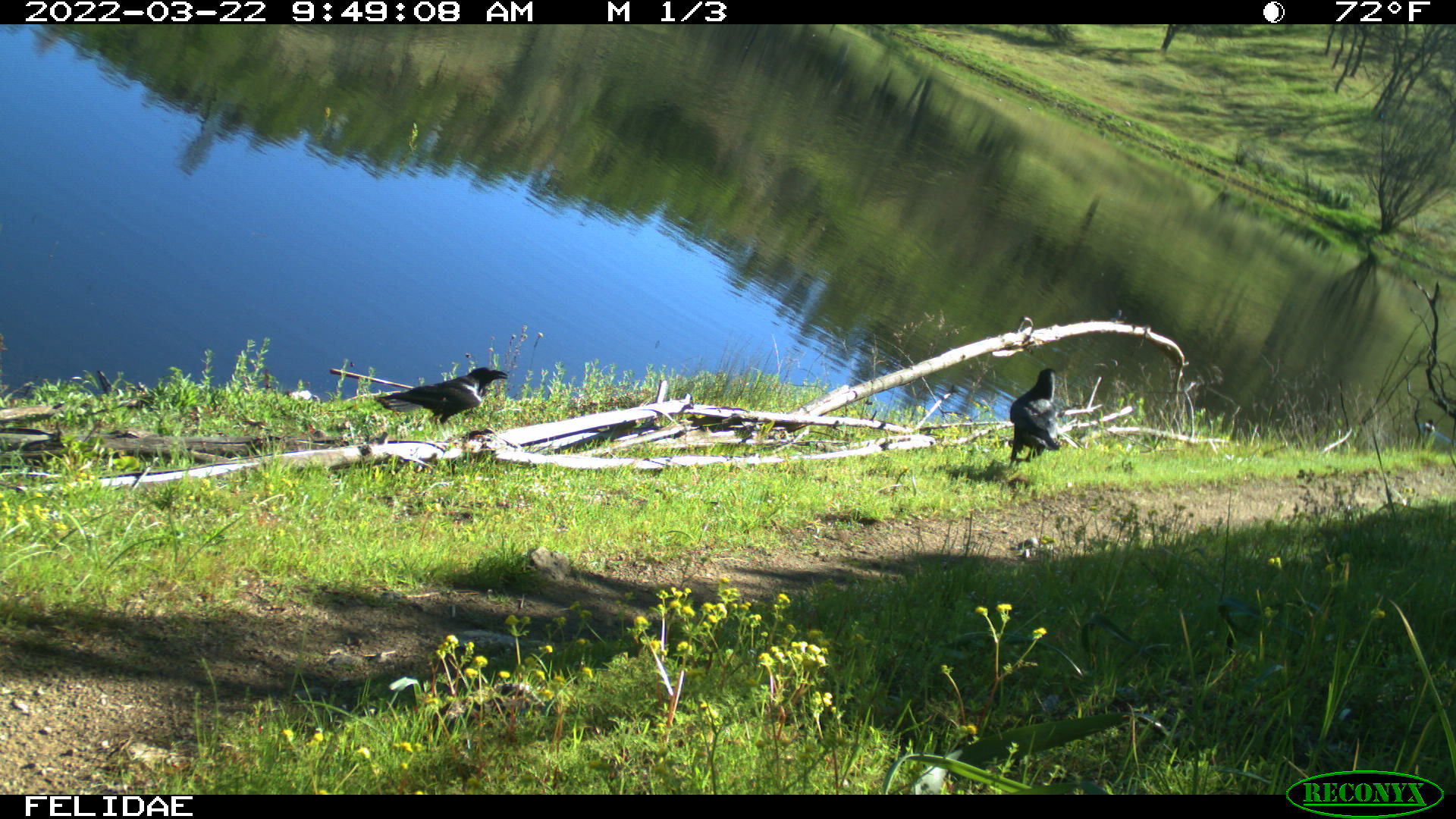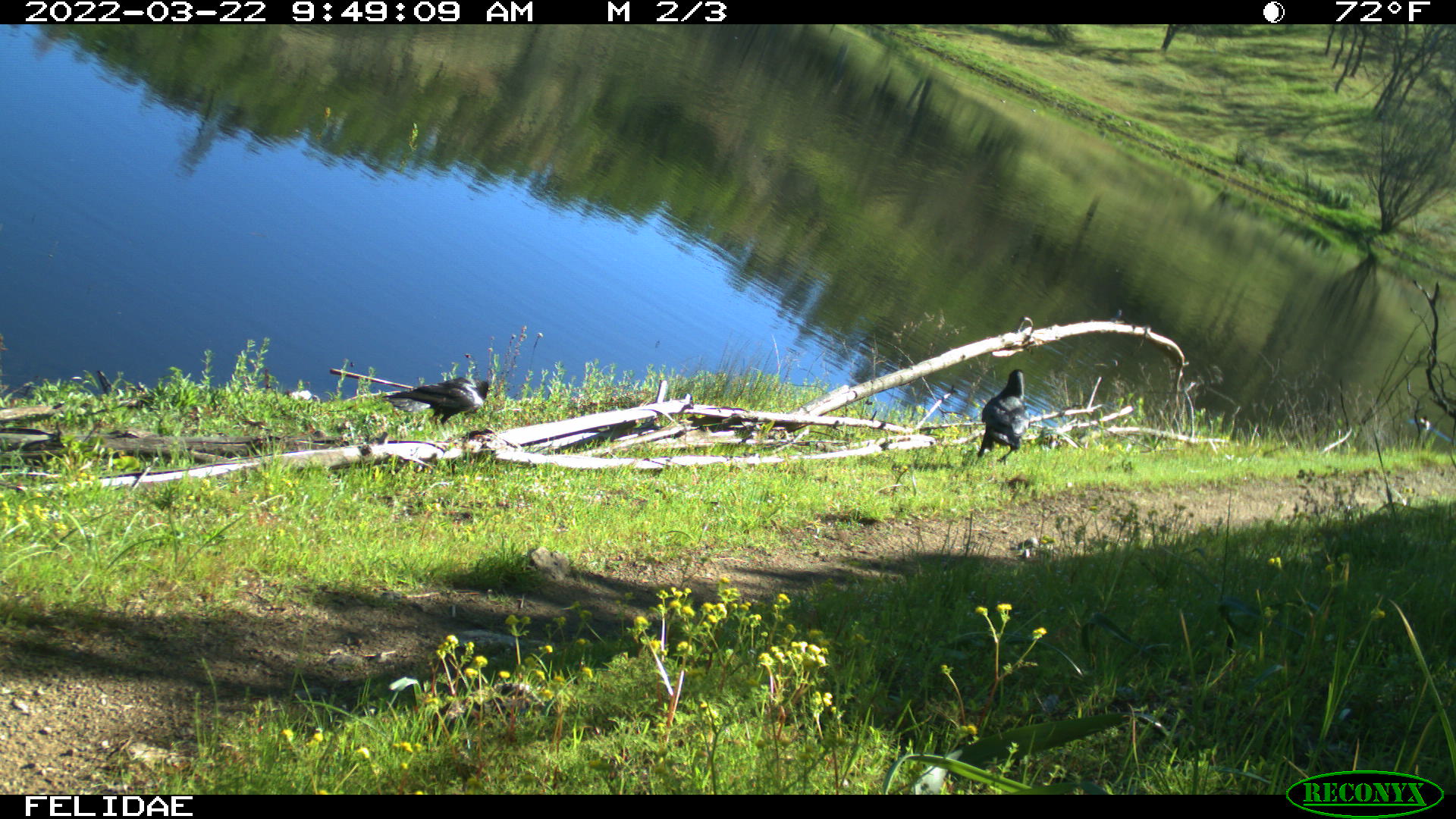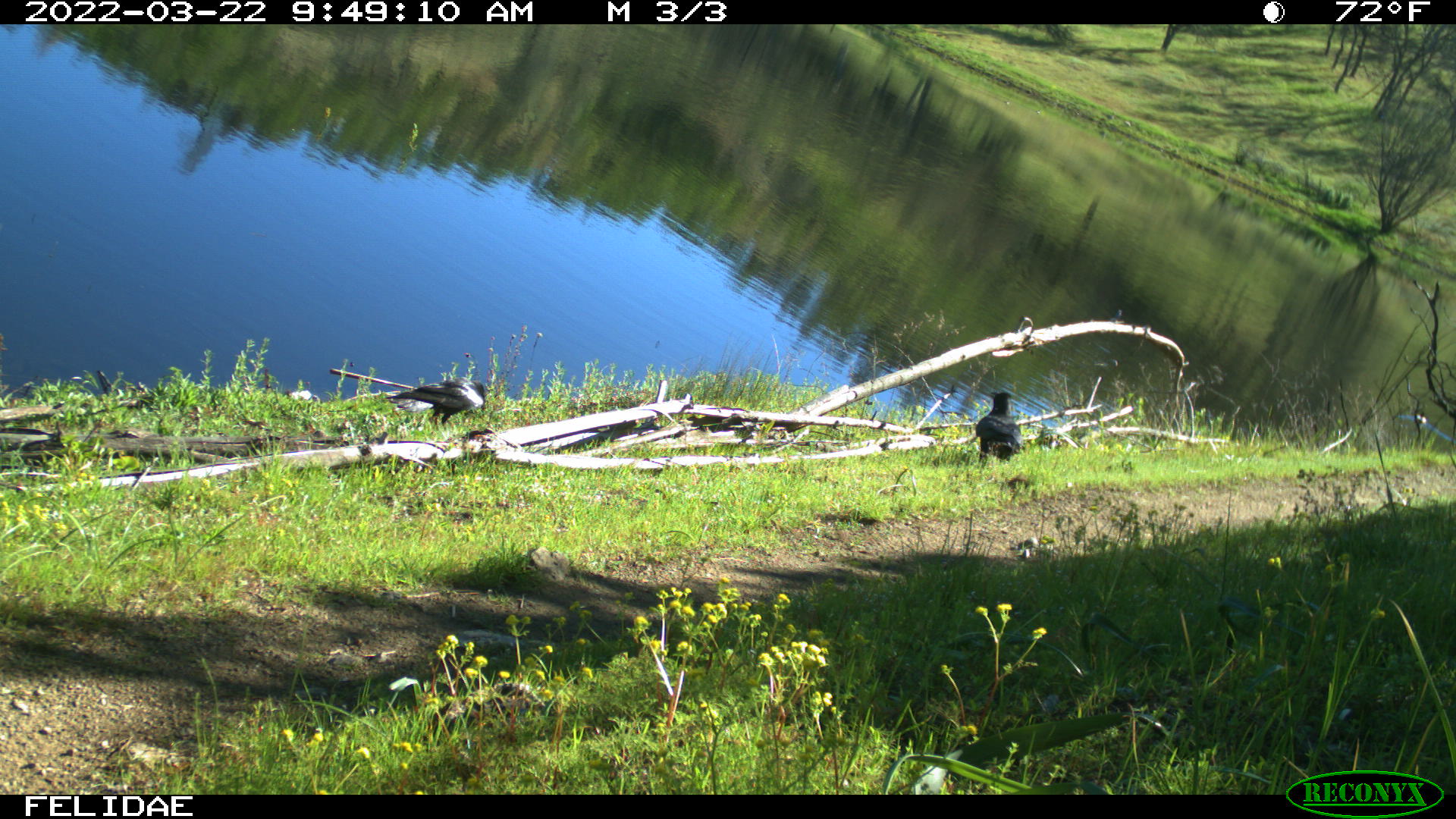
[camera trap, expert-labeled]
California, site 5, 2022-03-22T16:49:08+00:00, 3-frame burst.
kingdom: Animalia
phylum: Chordata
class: Aves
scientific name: Aves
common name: bird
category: unknown bird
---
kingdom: Animalia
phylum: Chordata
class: Aves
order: Passeriformes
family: Corvidae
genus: Corvus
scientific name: Corvus brachyrhynchos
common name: american crow